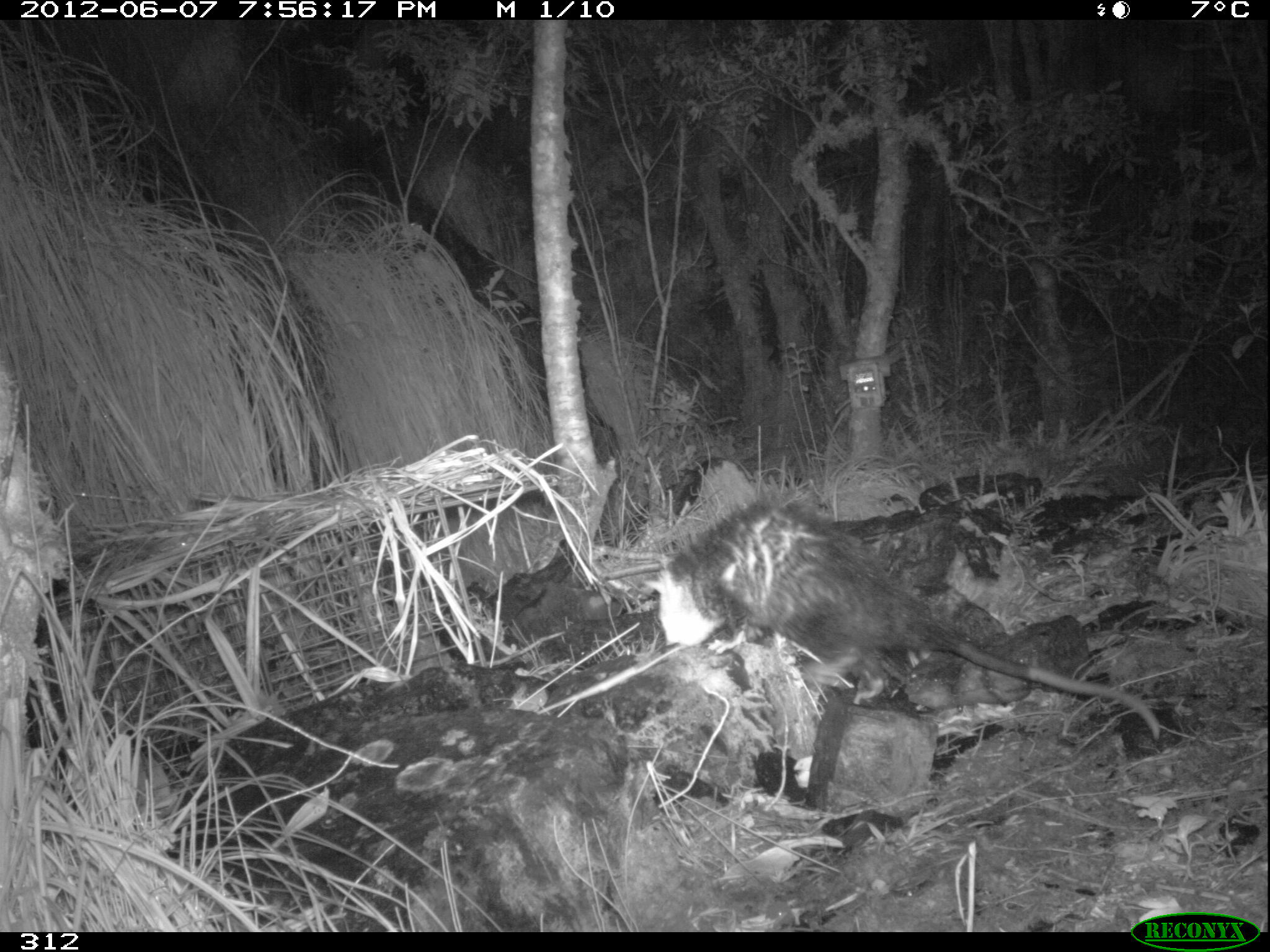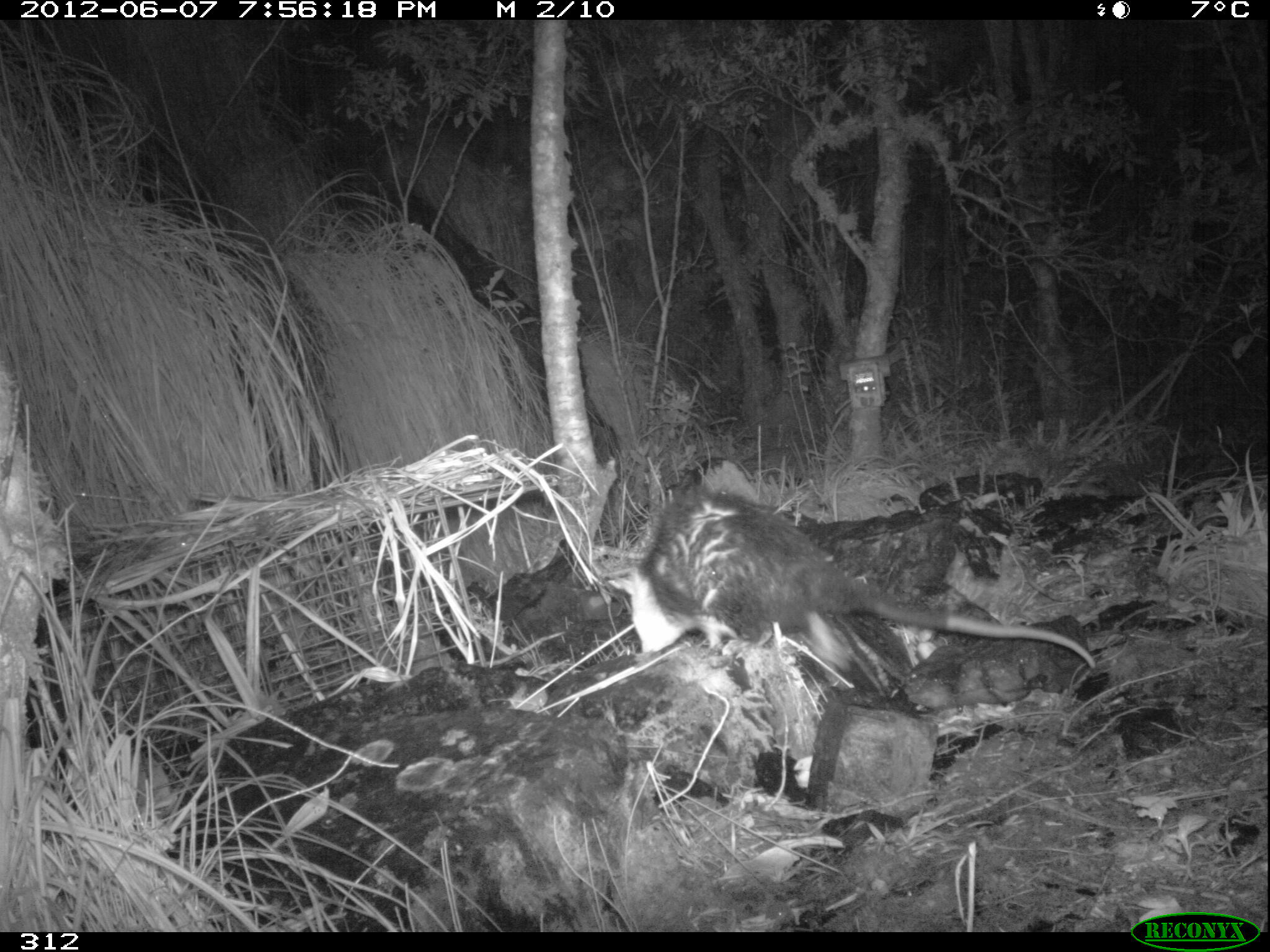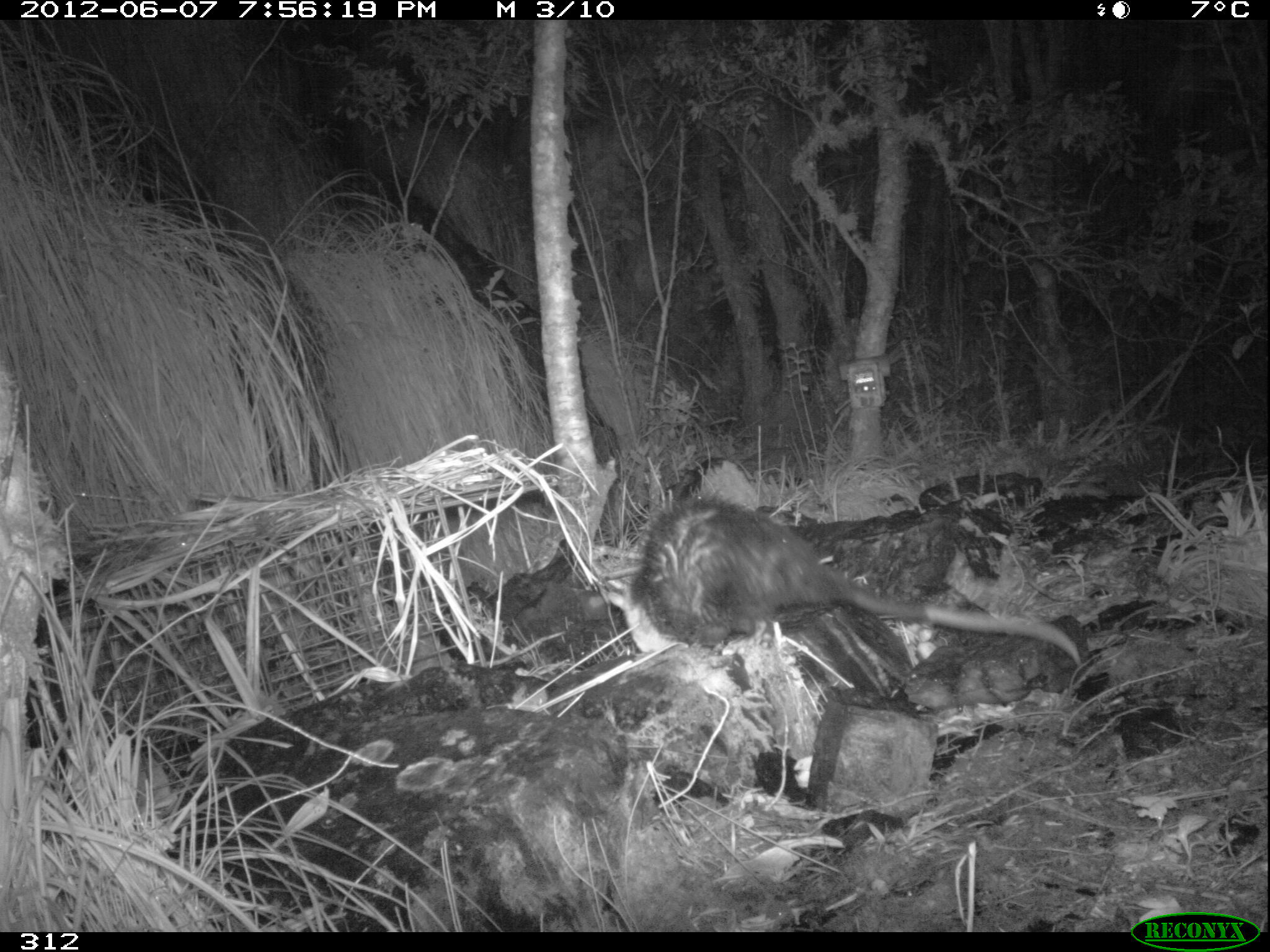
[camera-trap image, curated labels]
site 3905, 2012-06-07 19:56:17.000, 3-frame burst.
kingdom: Animalia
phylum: Chordata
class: Mammalia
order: Didelphimorphia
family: Didelphidae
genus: Didelphis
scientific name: Didelphis pernigra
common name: andean white-eared opossum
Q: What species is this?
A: Didelphis pernigra (andean white-eared opossum).